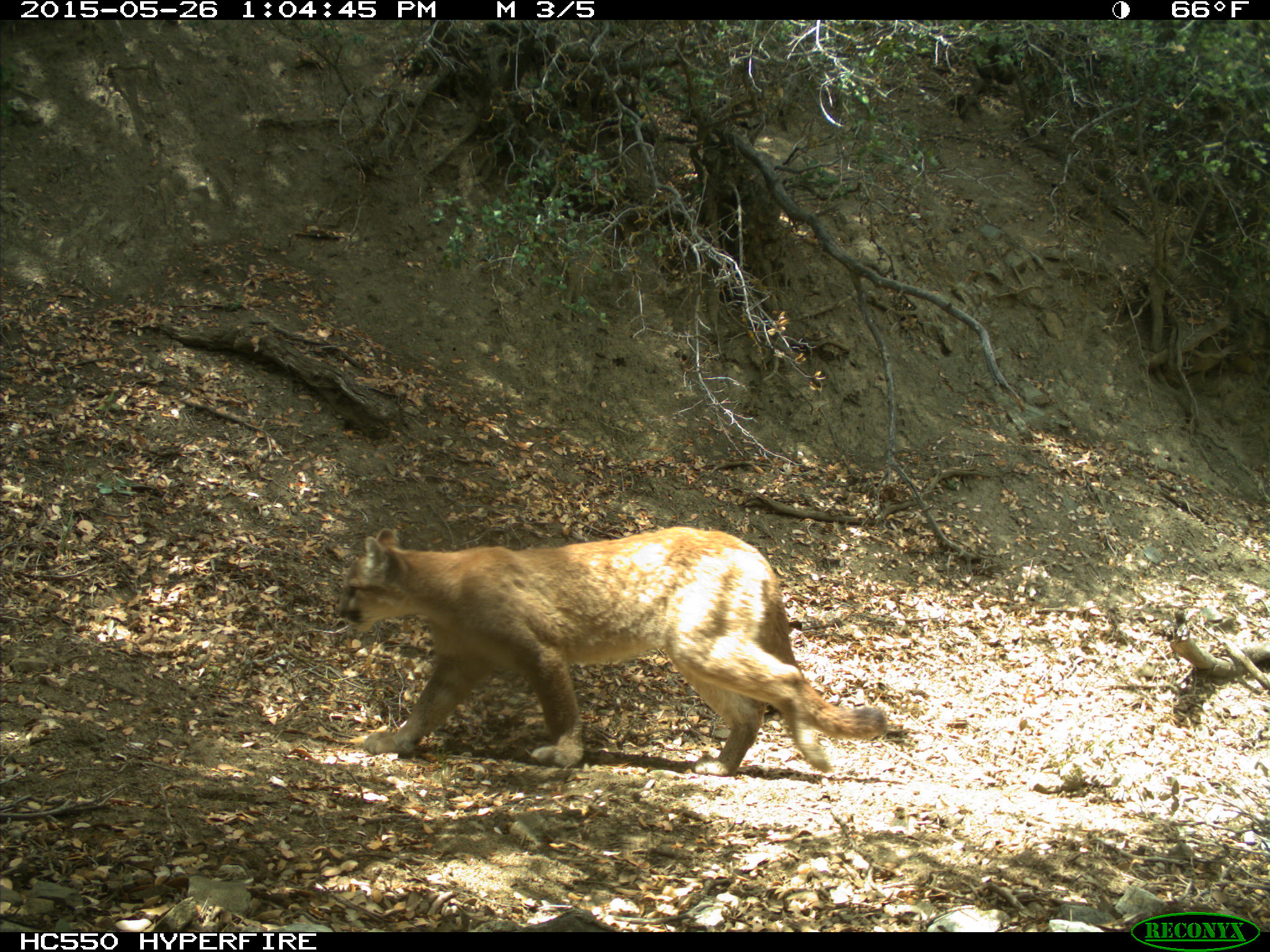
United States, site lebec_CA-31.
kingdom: Animalia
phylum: Chordata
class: Mammalia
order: Carnivora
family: Felidae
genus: Puma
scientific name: Puma concolor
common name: mountain lion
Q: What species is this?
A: Puma concolor (mountain lion).